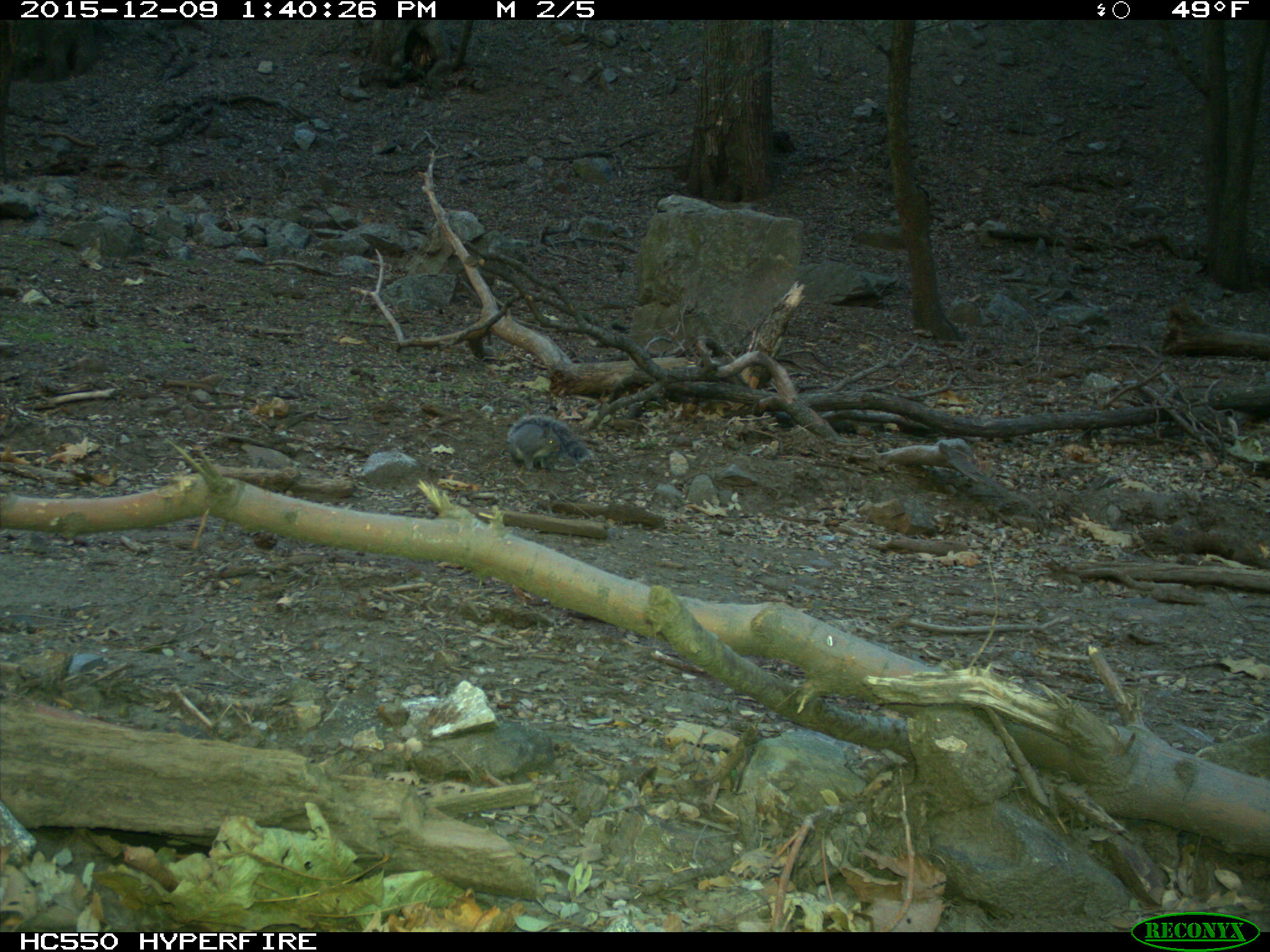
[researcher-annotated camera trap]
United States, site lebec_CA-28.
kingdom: Animalia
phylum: Chordata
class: Mammalia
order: Rodentia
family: Sciuridae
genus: Sciurus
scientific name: Sciurus carolinensis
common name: eastern gray squirrel